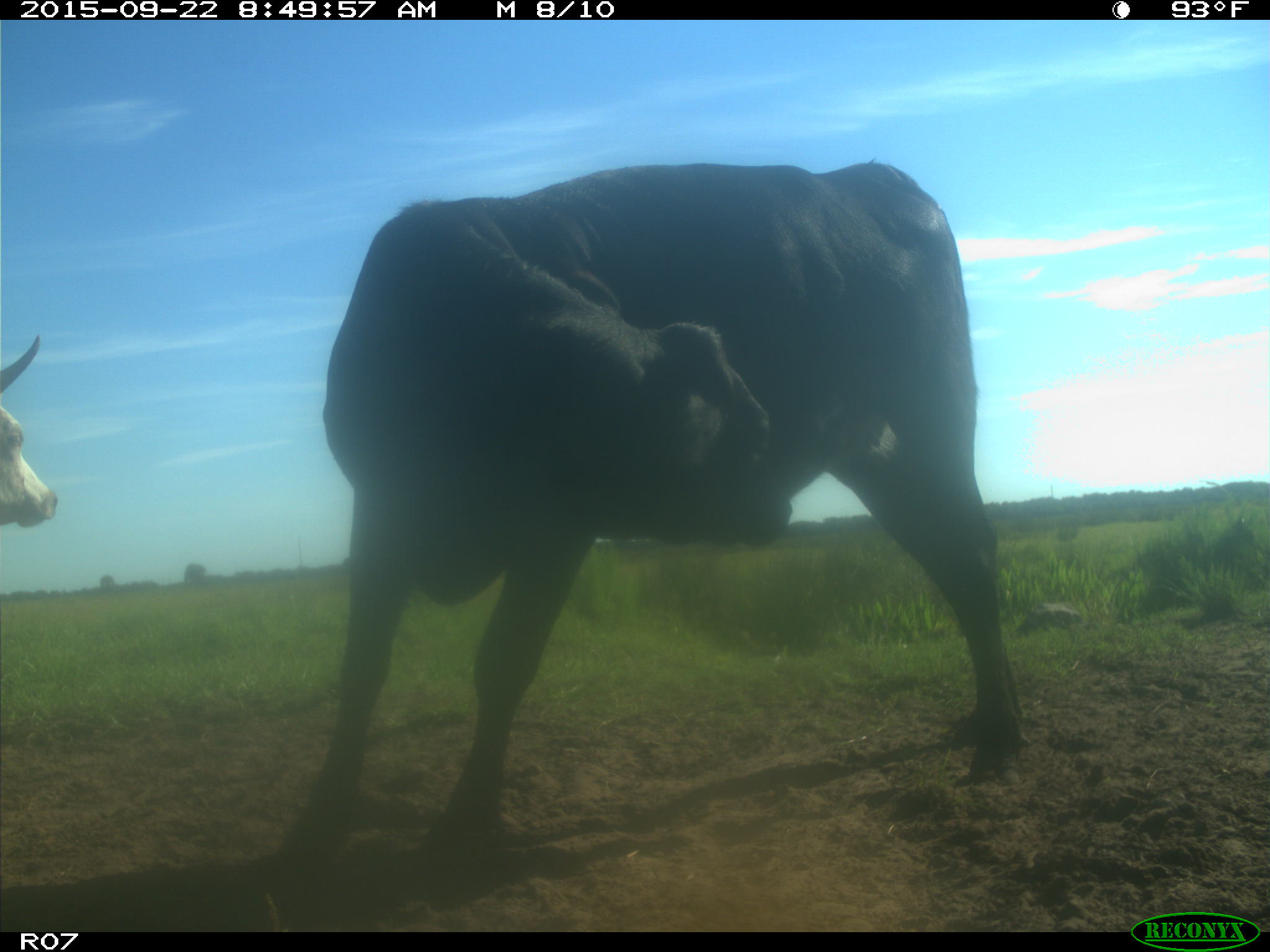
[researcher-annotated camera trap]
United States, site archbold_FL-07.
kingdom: Animalia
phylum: Chordata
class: Mammalia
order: Artiodactyla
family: Bovidae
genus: Bos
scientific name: Bos taurus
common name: domestic cow